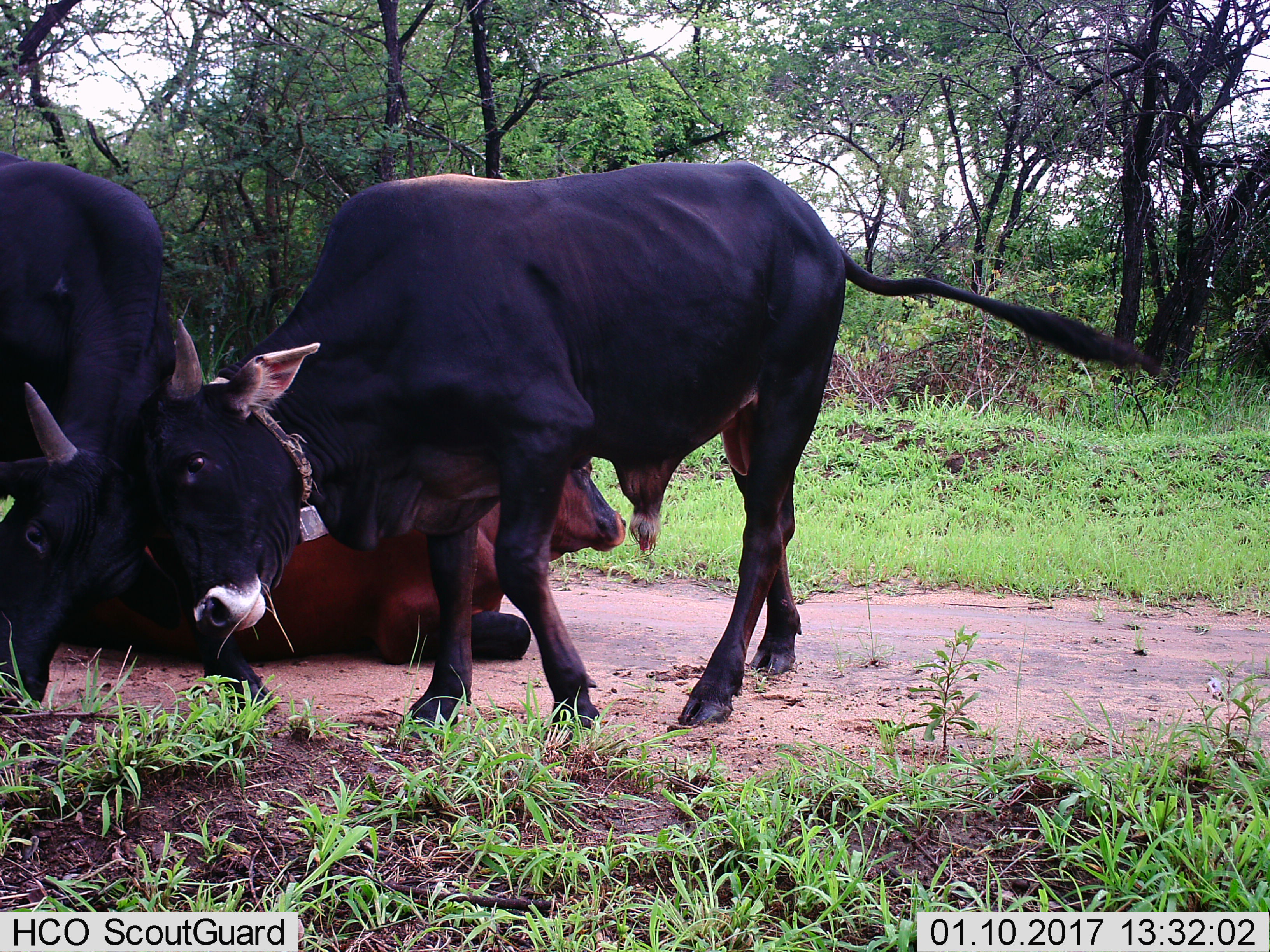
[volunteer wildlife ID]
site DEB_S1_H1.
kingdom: Animalia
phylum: Chordata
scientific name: Vertebrata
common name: domestic animal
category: domesticanimal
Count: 3.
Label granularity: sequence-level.